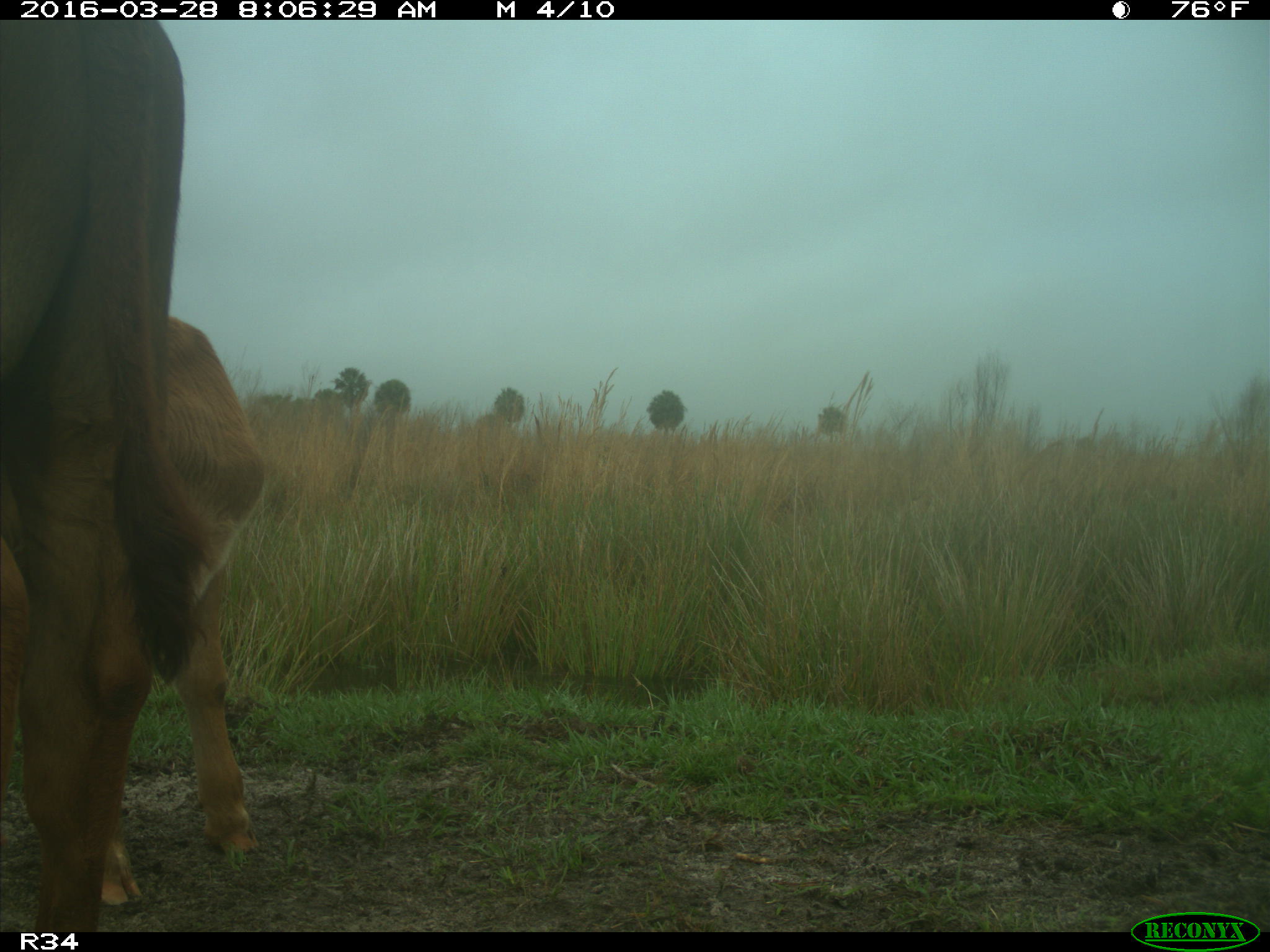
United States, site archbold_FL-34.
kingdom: Animalia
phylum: Chordata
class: Mammalia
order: Artiodactyla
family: Bovidae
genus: Bos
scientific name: Bos taurus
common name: domestic cow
Bos taurus (domestic cow).